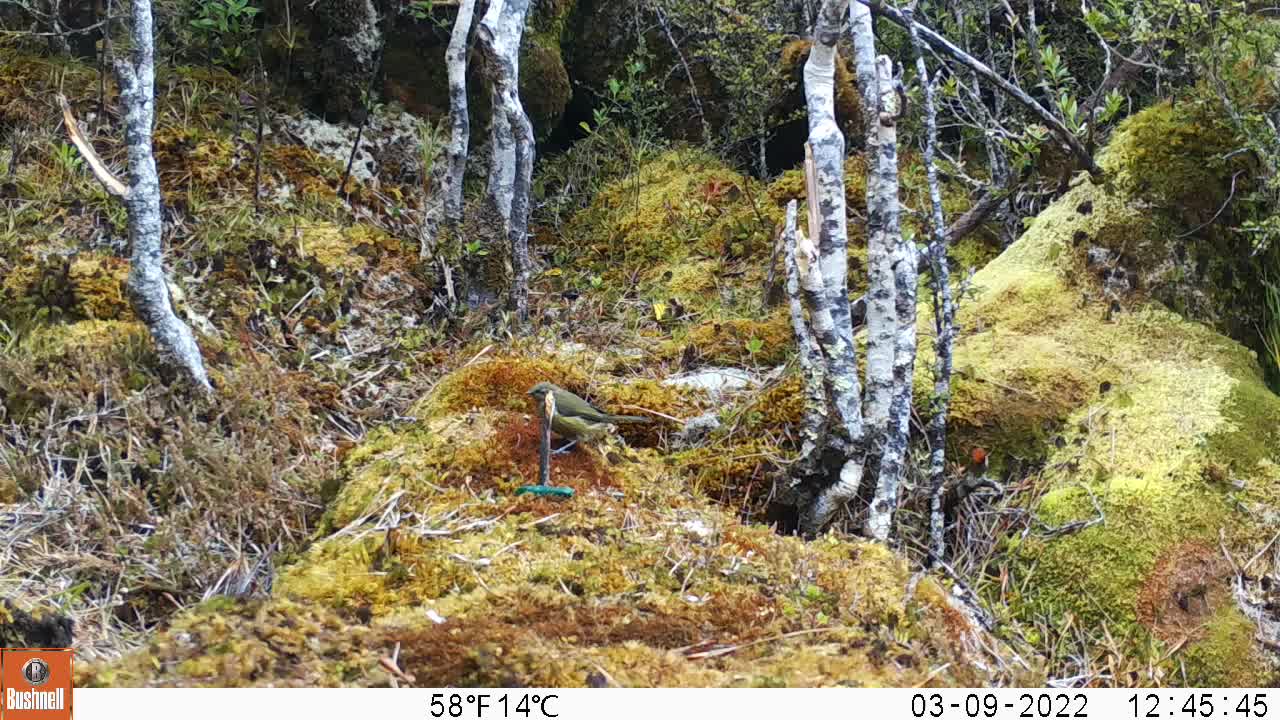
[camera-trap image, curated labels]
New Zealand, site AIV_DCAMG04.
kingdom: Animalia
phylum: Chordata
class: Aves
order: Passeriformes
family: Meliphagidae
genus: Anthornis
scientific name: Anthornis melanura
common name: new zealand bellbird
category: bellbird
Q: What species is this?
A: Bellbird (new zealand bellbird) (Anthornis melanura).